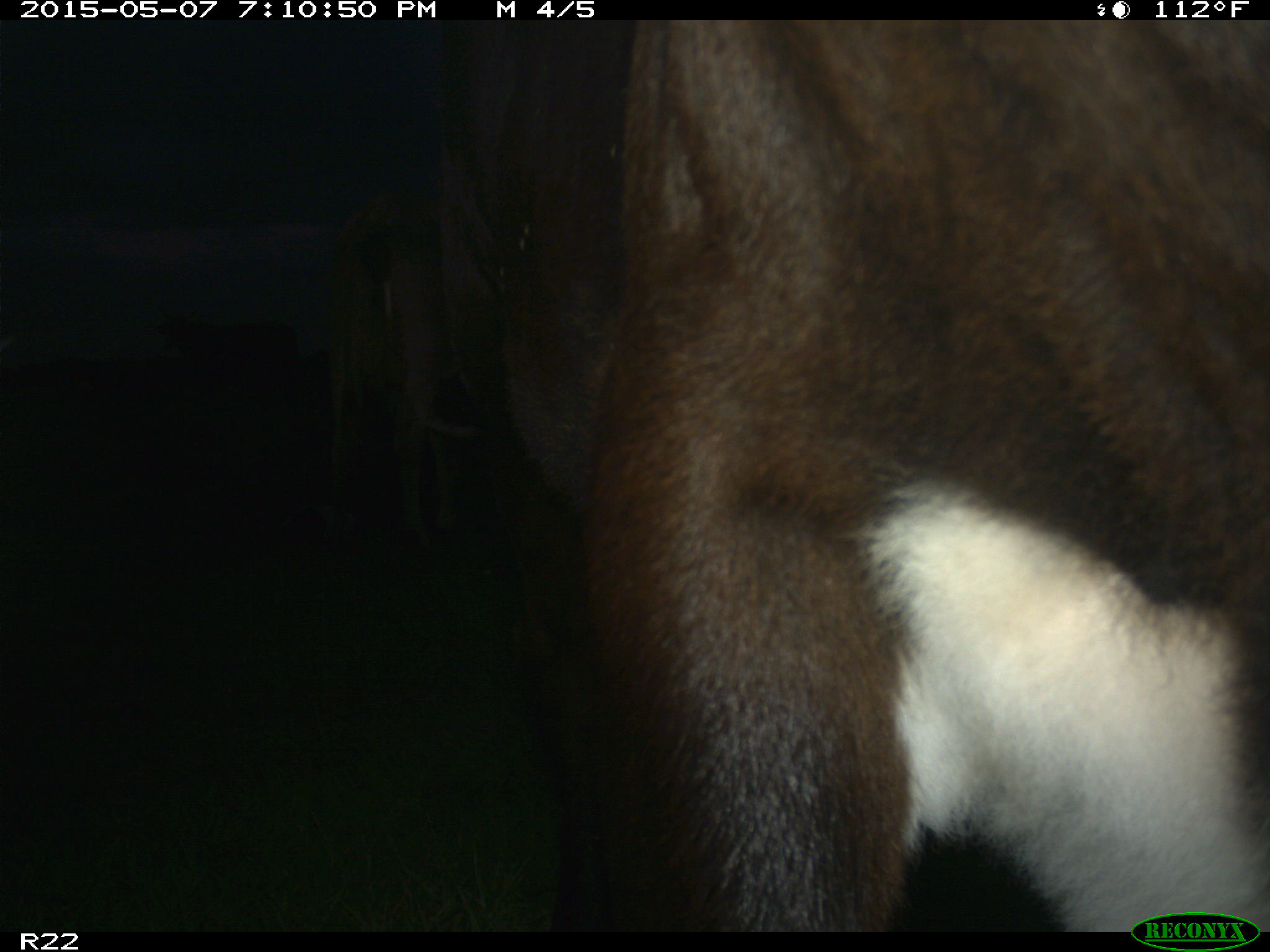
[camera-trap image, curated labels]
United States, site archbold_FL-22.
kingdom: Animalia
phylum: Chordata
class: Mammalia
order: Artiodactyla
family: Bovidae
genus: Bos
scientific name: Bos taurus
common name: domestic cow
Bos taurus (domestic cow).